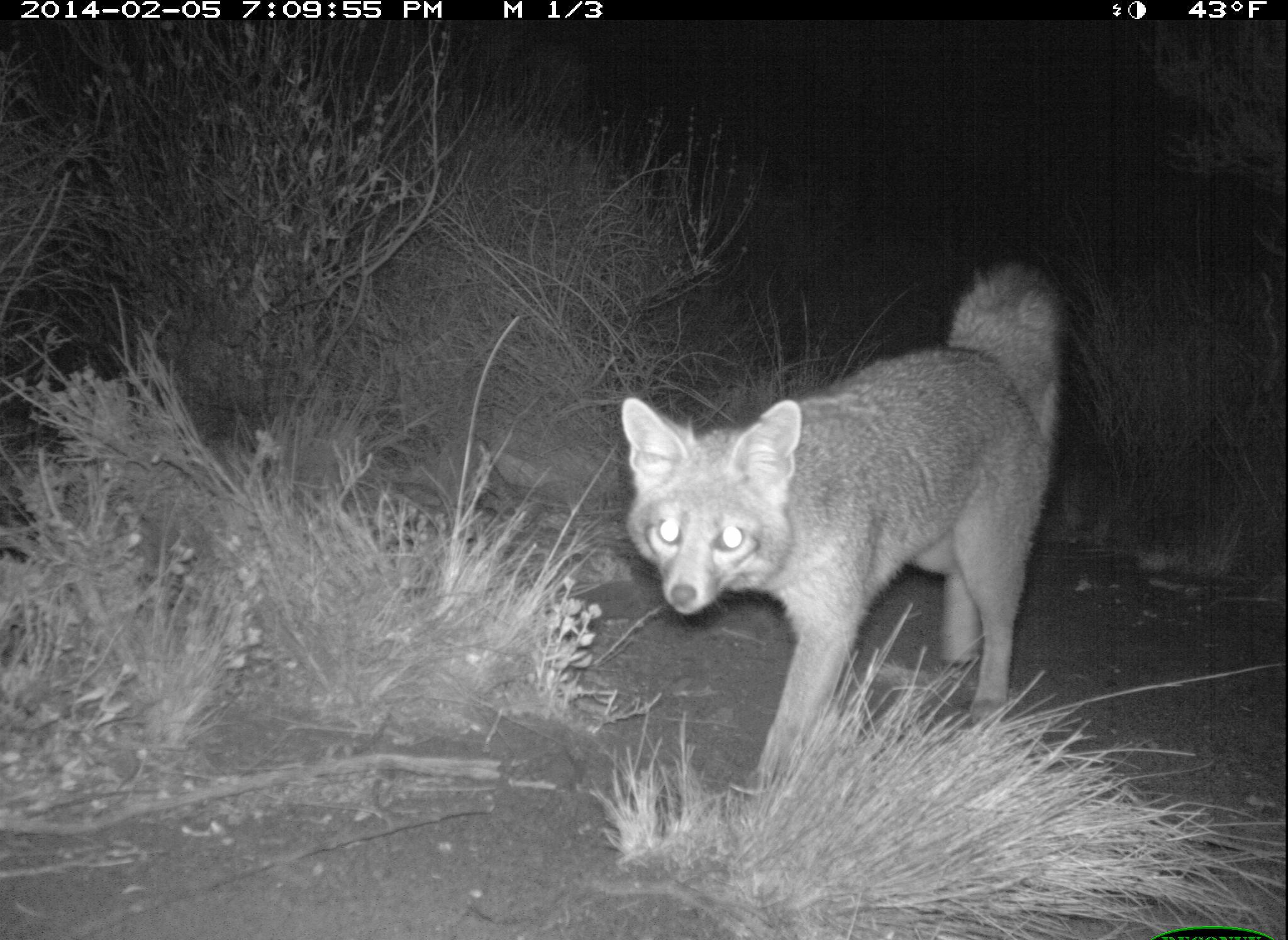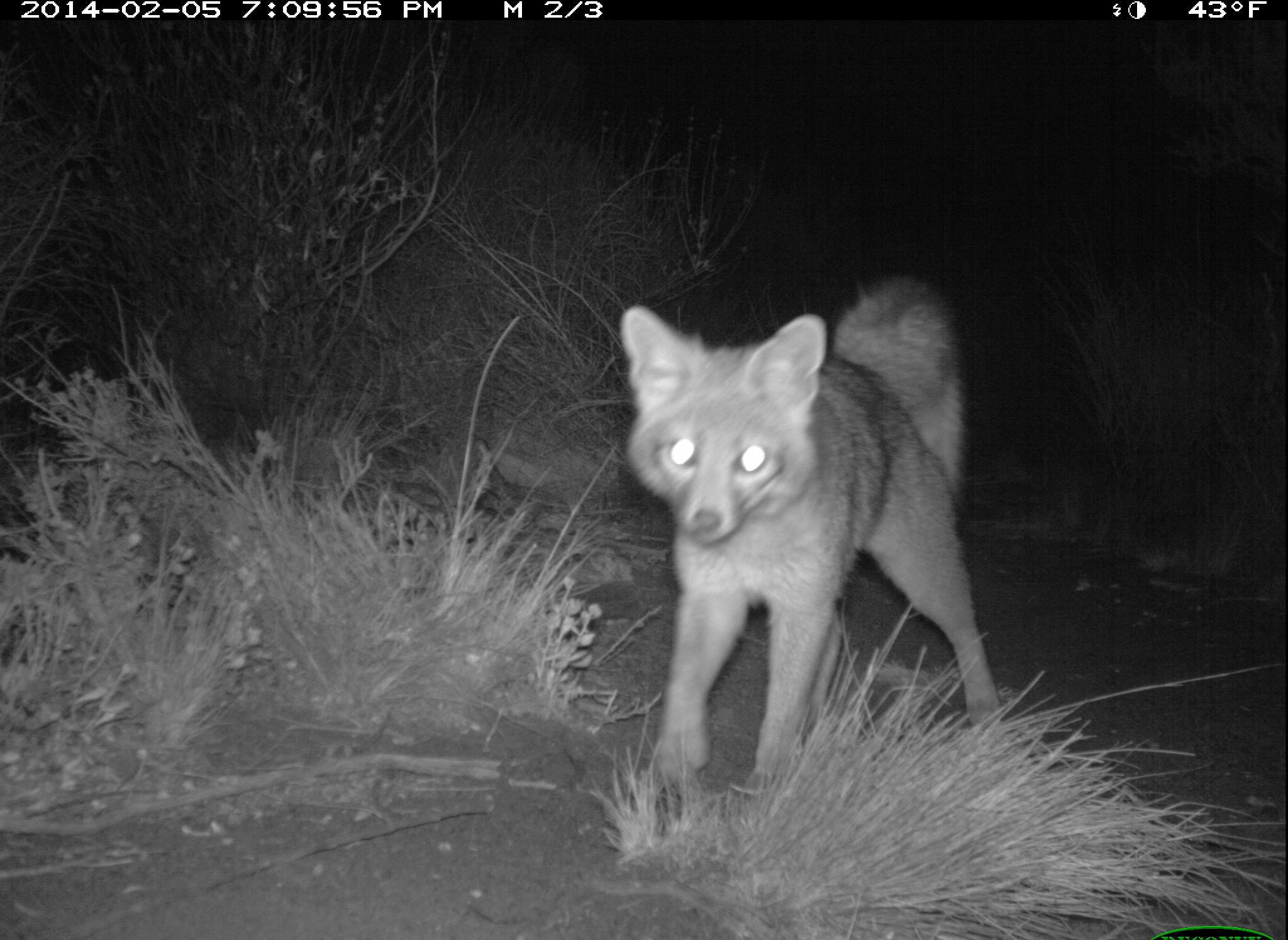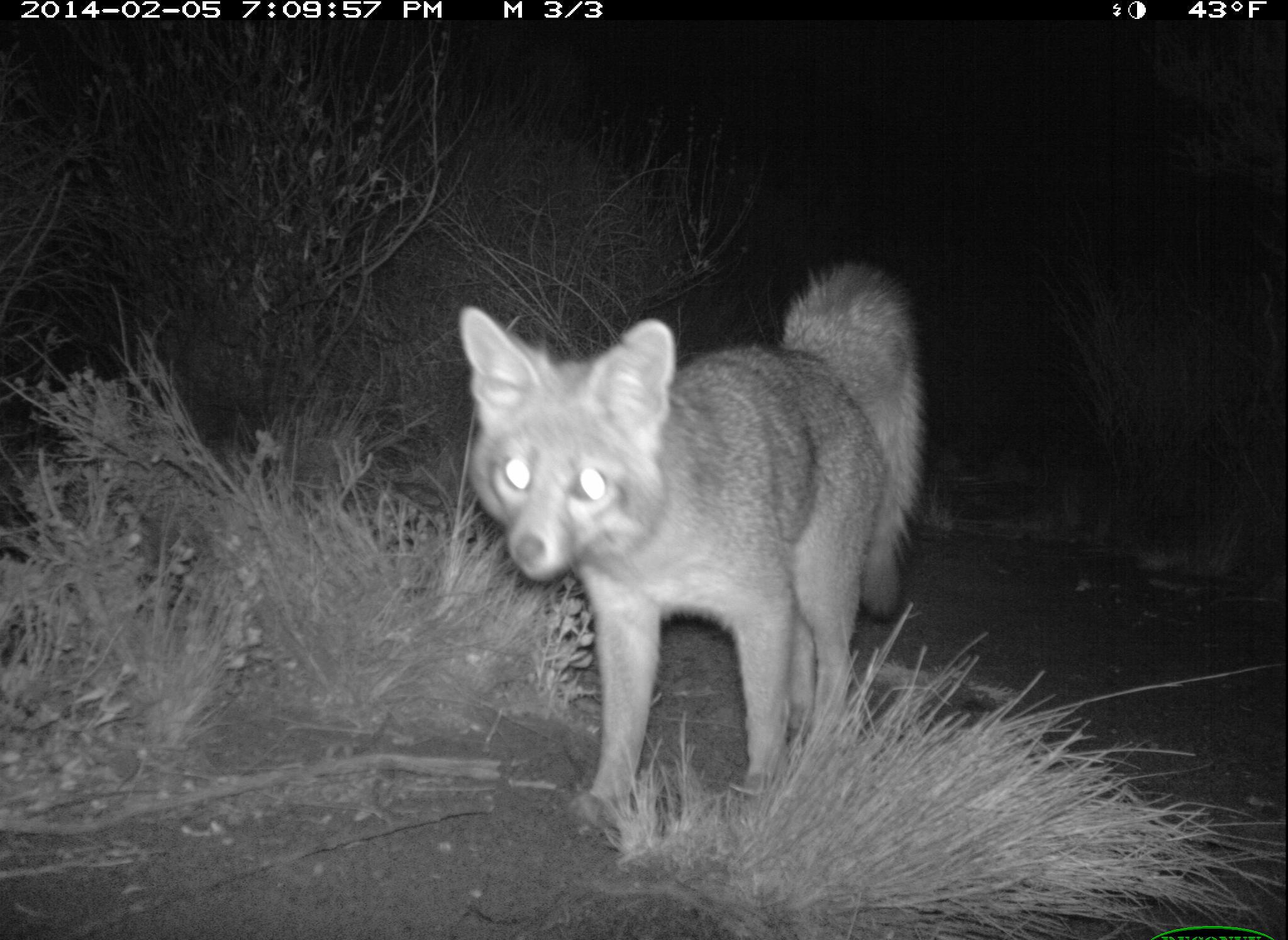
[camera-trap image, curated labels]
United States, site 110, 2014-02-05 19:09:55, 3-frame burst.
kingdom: Animalia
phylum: Chordata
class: Mammalia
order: Carnivora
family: Canidae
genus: Urocyon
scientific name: Urocyon cinereoargenteus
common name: gray fox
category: fox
Fox (gray fox) (Urocyon cinereoargenteus).